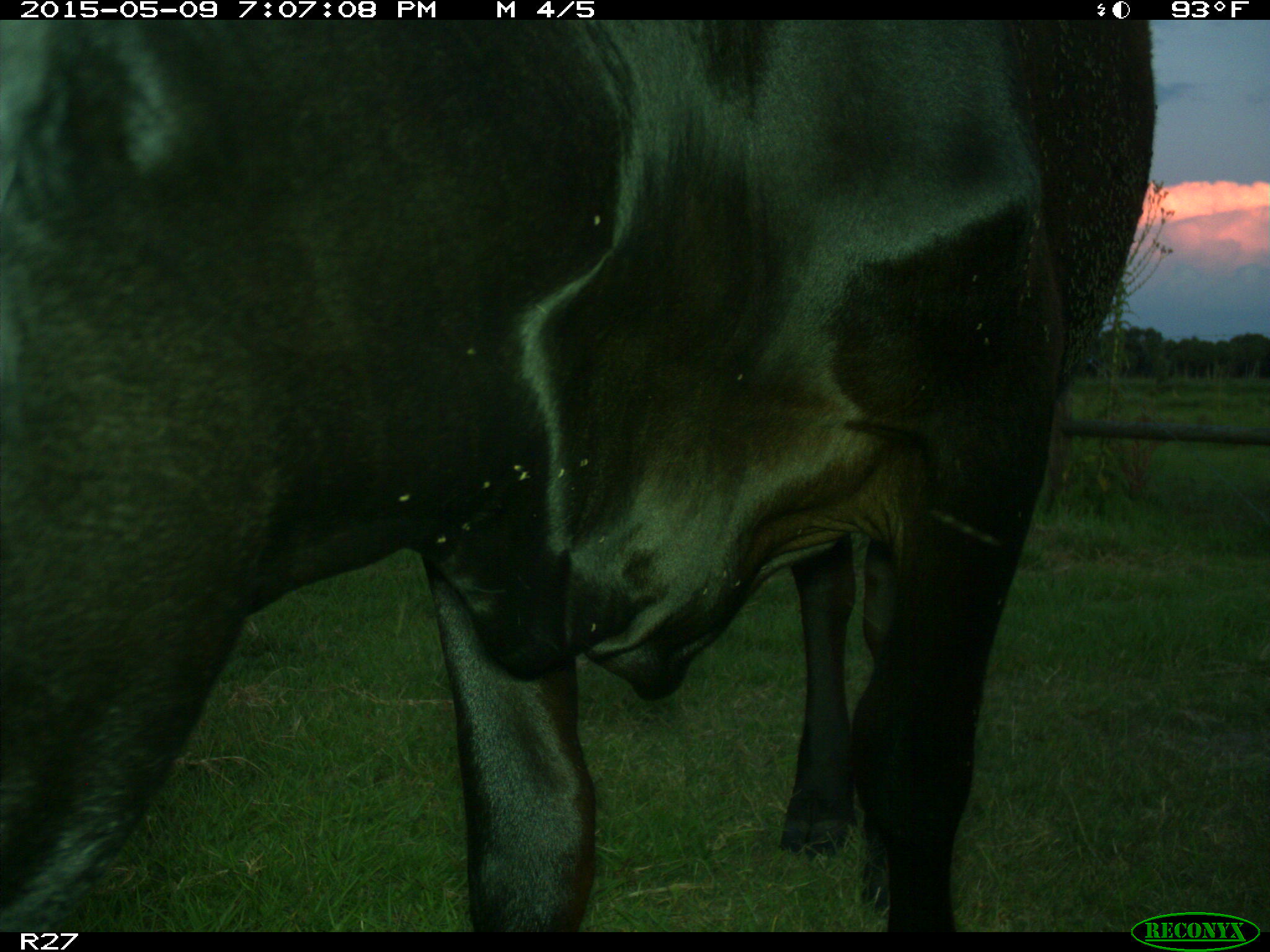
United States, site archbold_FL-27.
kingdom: Animalia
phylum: Chordata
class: Mammalia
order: Artiodactyla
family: Bovidae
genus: Bos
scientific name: Bos taurus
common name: domestic cow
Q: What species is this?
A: Bos taurus (domestic cow).